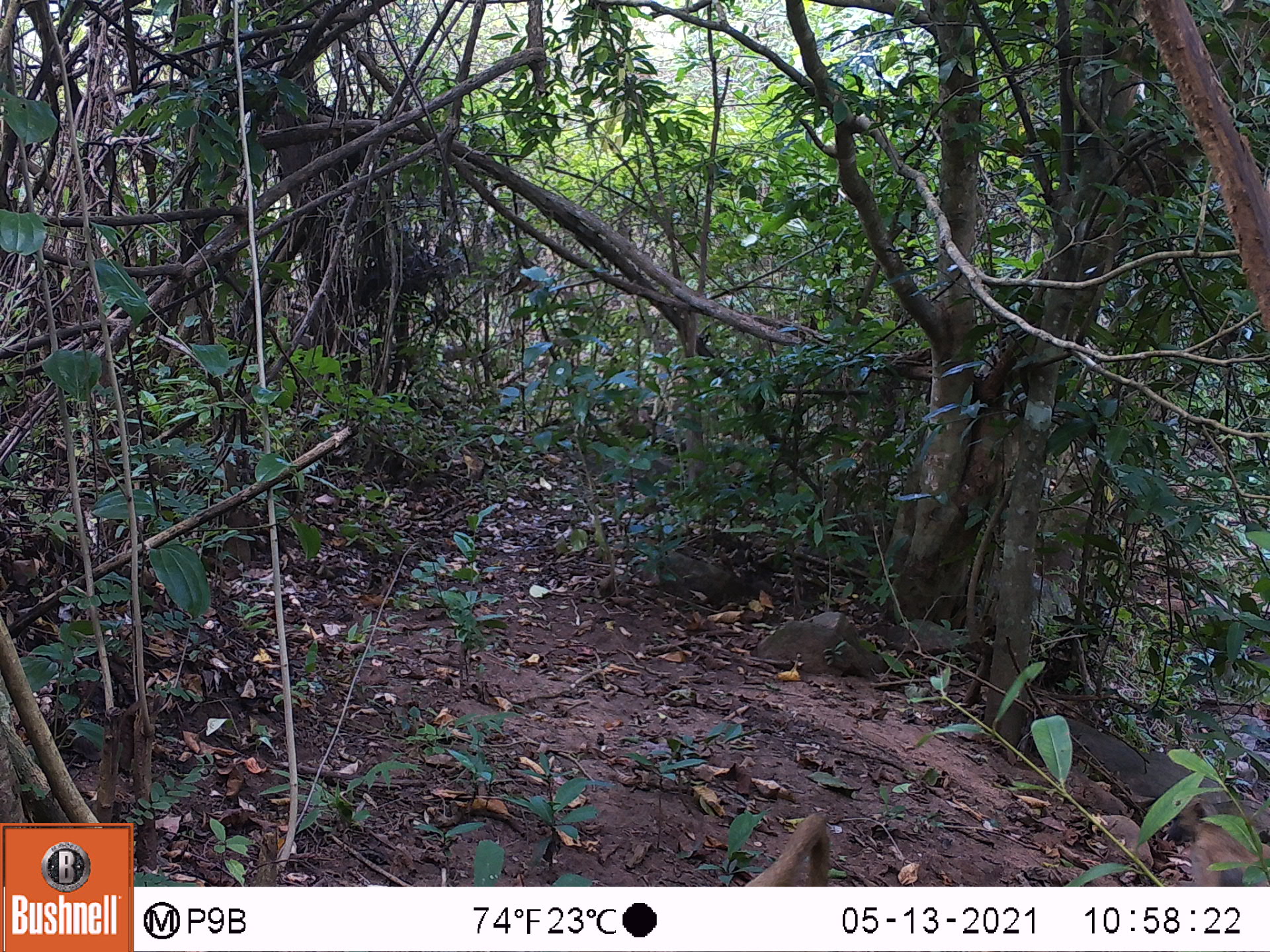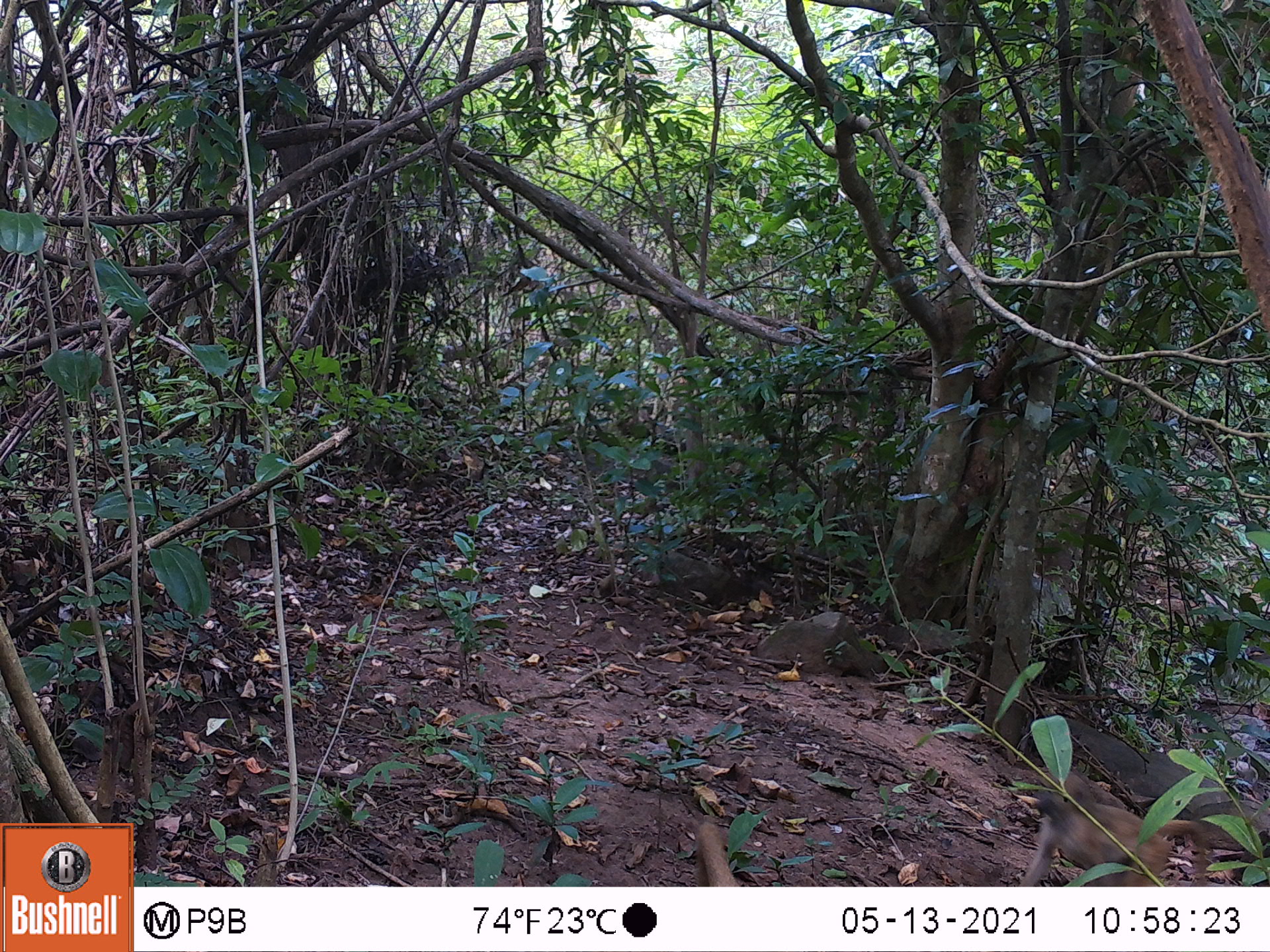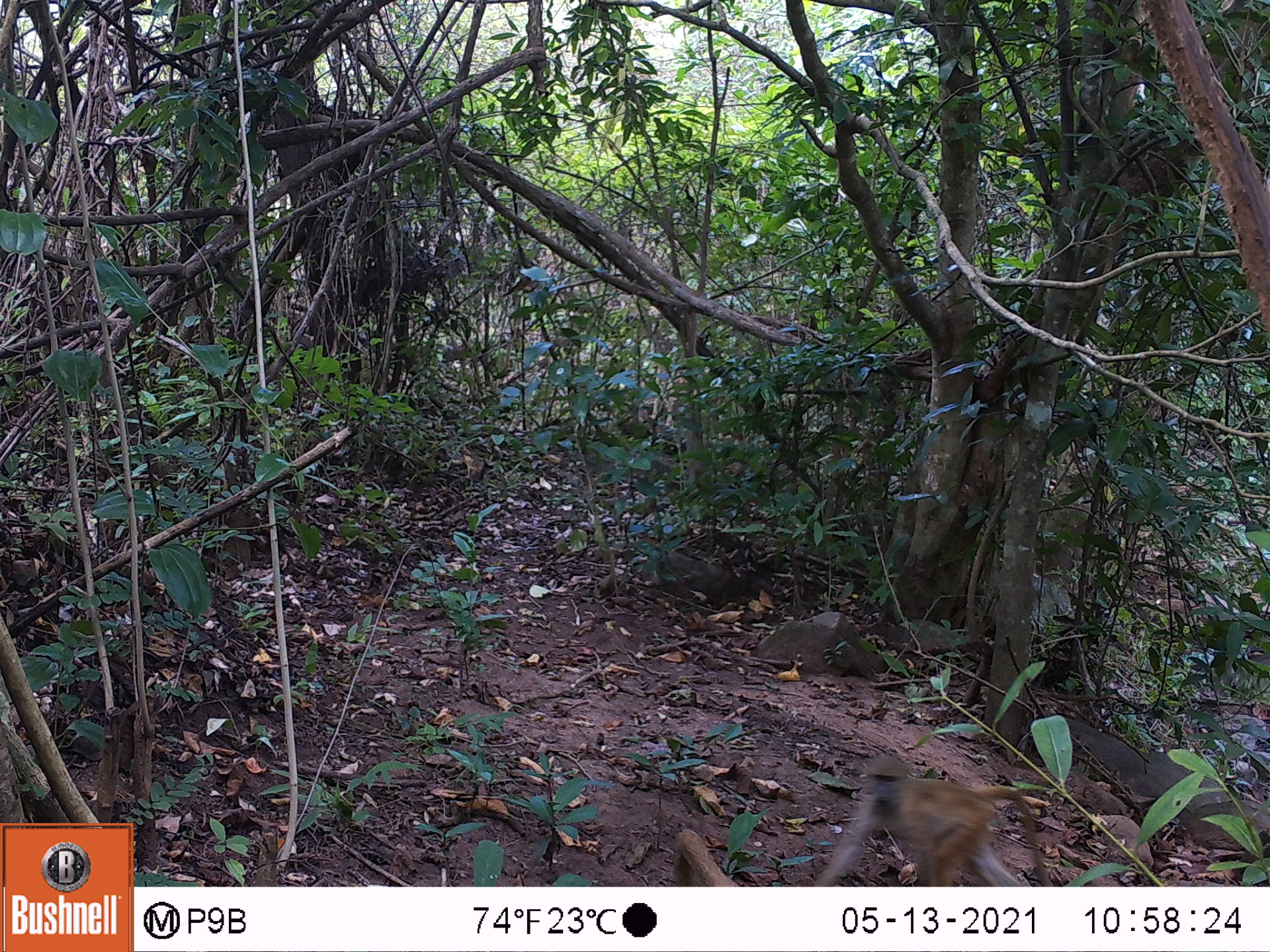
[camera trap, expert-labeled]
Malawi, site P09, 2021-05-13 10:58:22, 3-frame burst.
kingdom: Animalia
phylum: Chordata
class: Mammalia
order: Primates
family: Cercopithecidae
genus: Papio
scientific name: Papio cynocephalus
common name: yellow baboon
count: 1